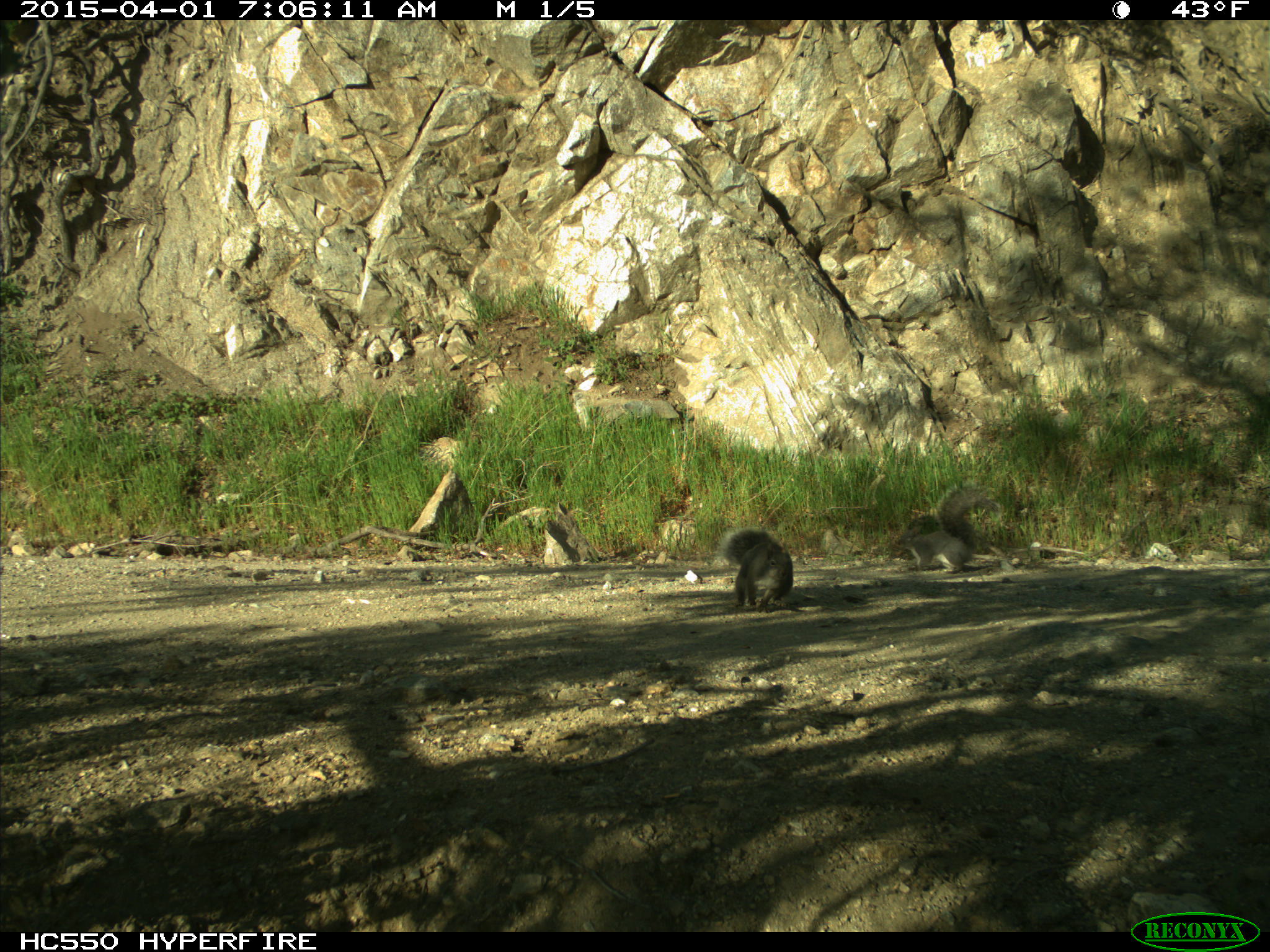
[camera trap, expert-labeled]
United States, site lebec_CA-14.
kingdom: Animalia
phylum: Chordata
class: Mammalia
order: Rodentia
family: Sciuridae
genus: Sciurus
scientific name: Sciurus carolinensis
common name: eastern gray squirrel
Sciurus carolinensis (eastern gray squirrel).